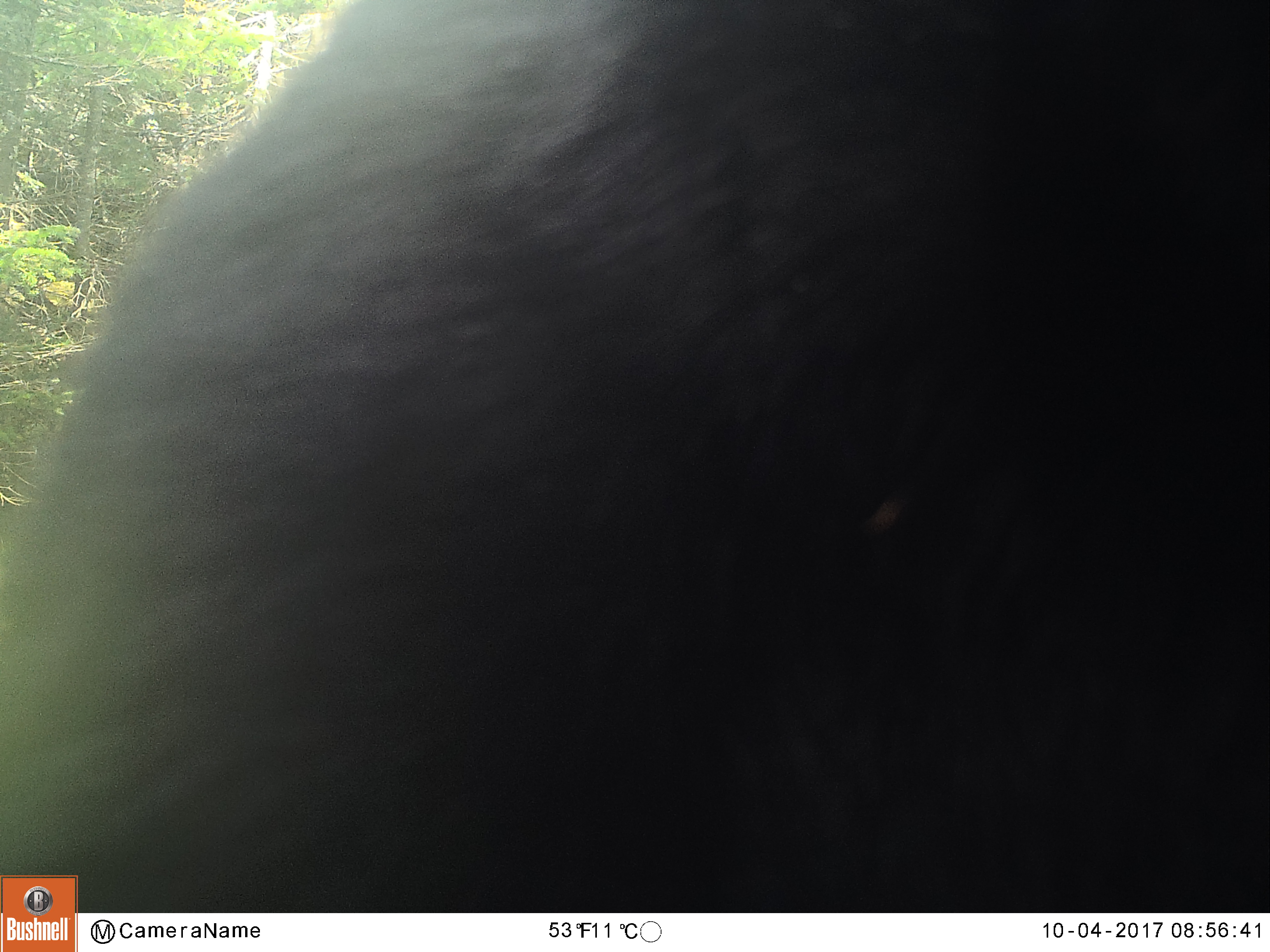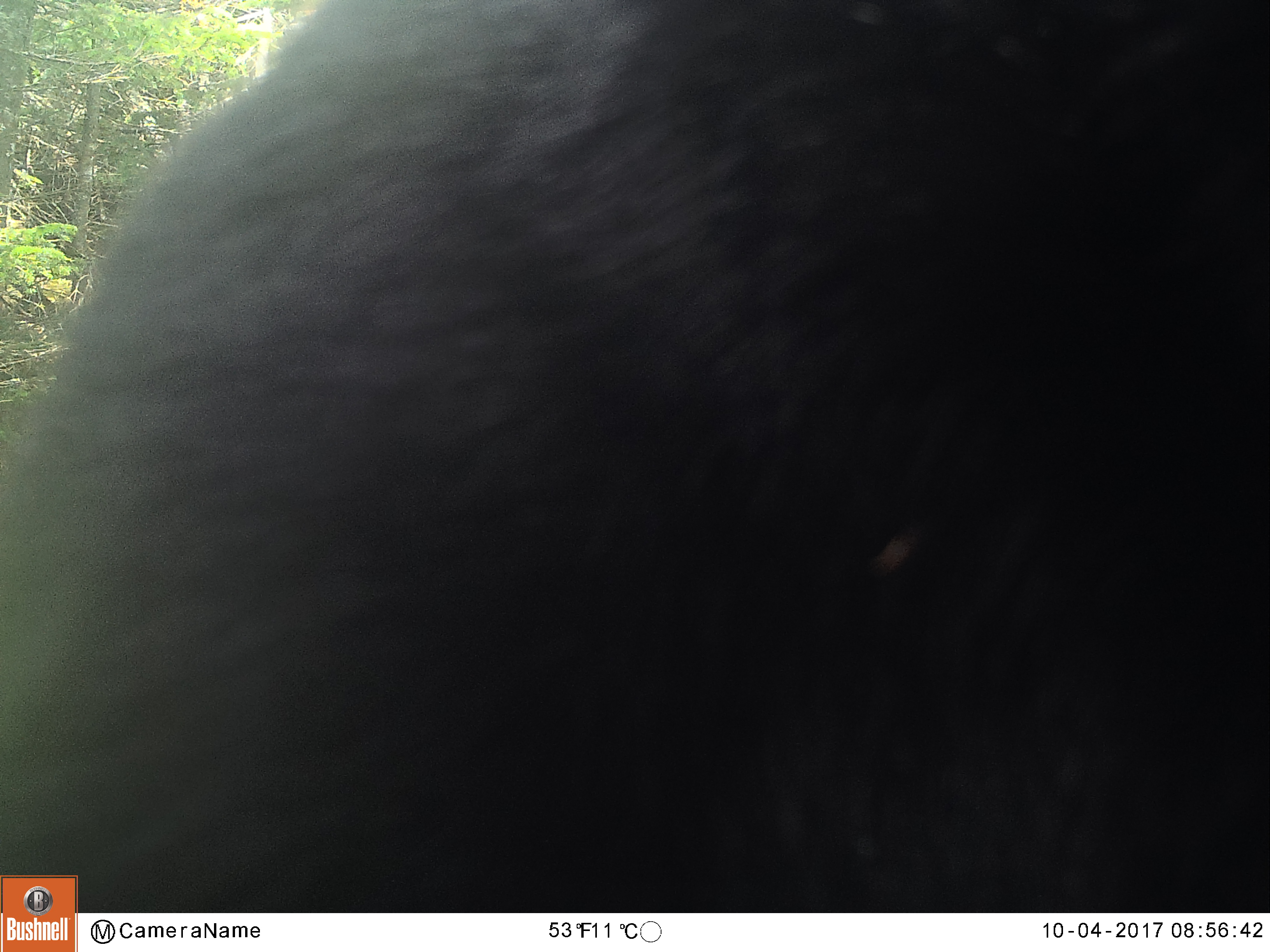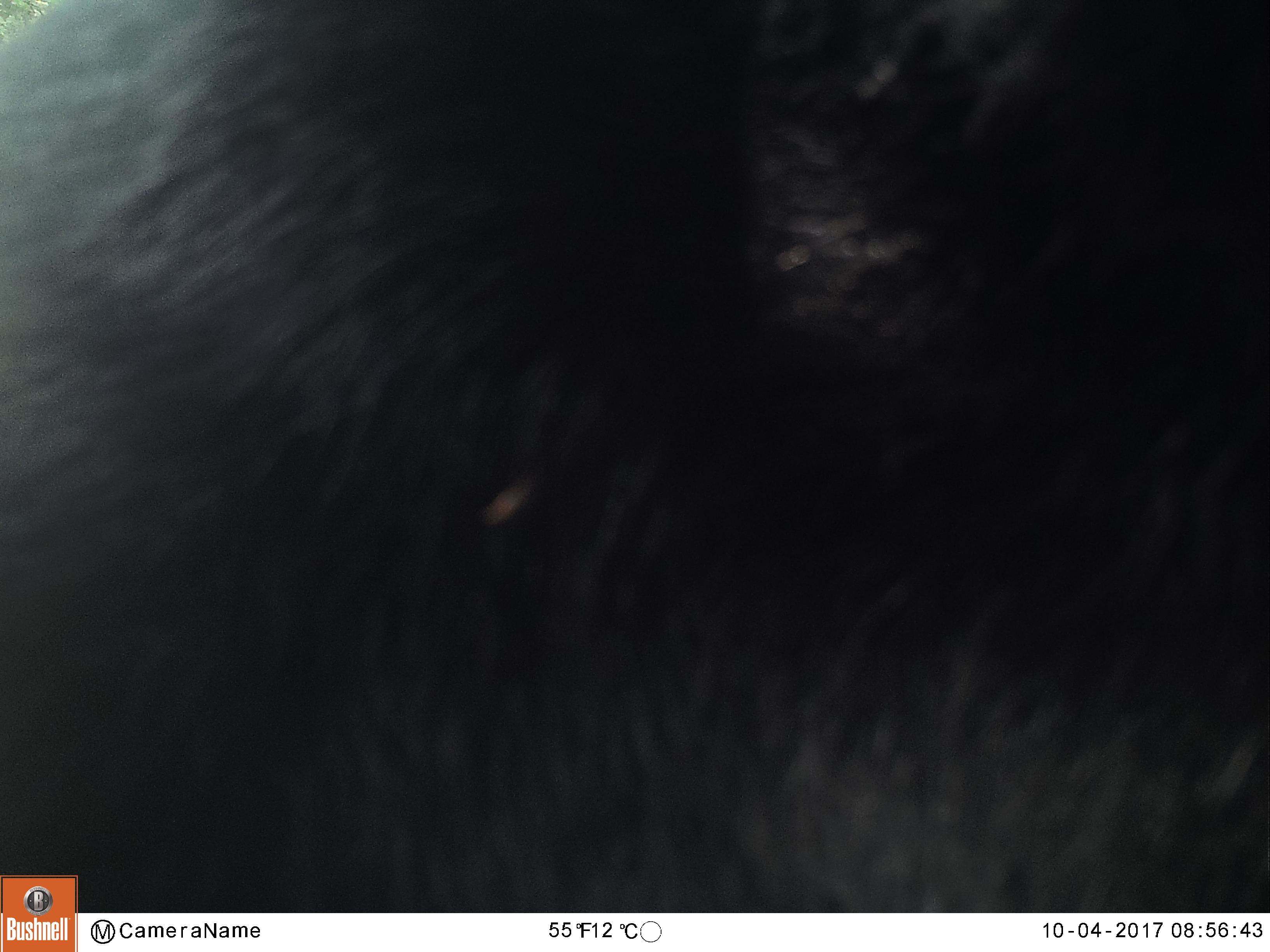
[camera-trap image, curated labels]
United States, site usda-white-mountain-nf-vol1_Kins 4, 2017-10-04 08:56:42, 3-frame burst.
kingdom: Animalia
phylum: Chordata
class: Mammalia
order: Carnivora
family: Ursidae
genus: Ursus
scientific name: Ursus americanus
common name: black bear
Black bear (Ursus americanus).